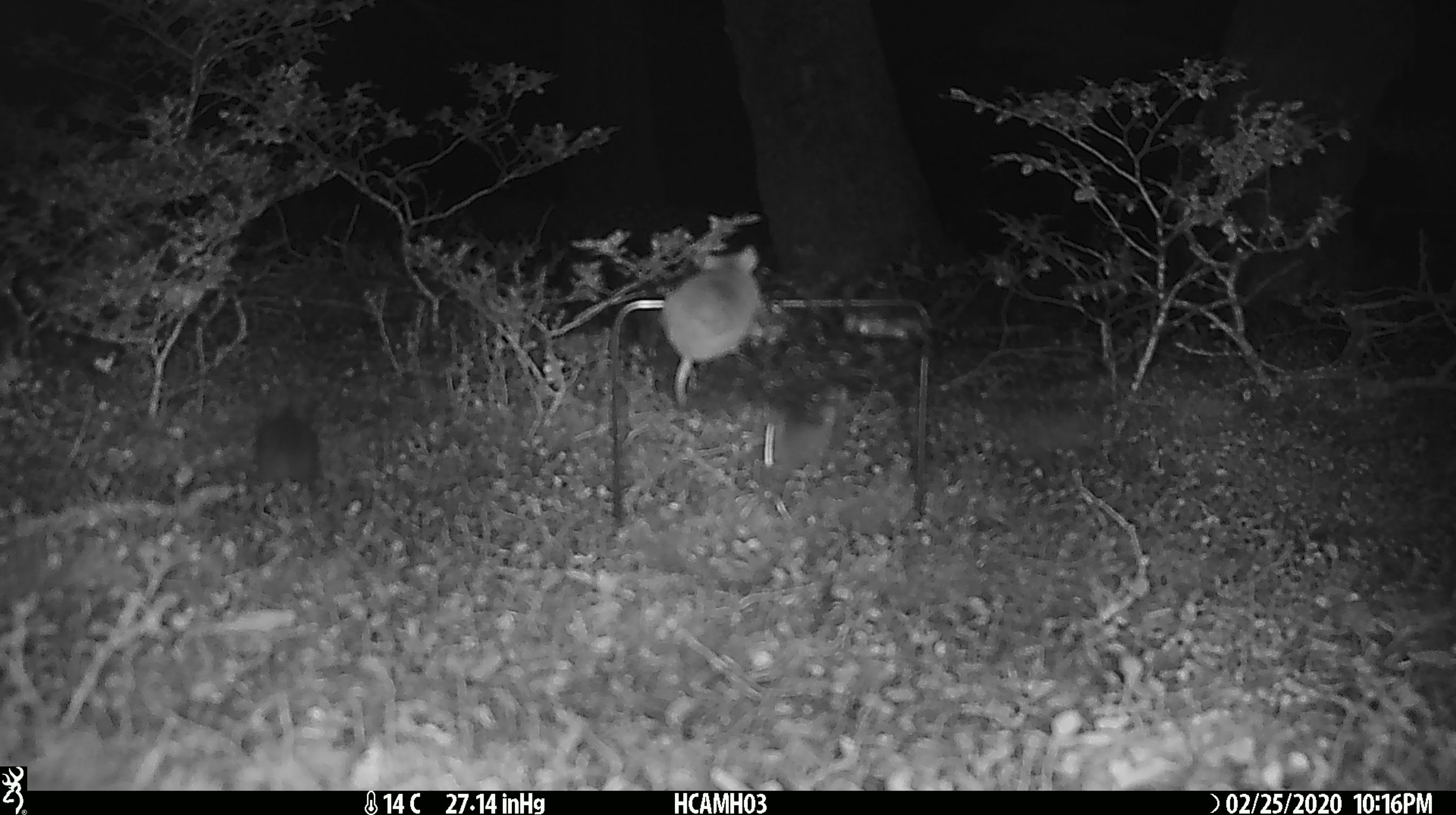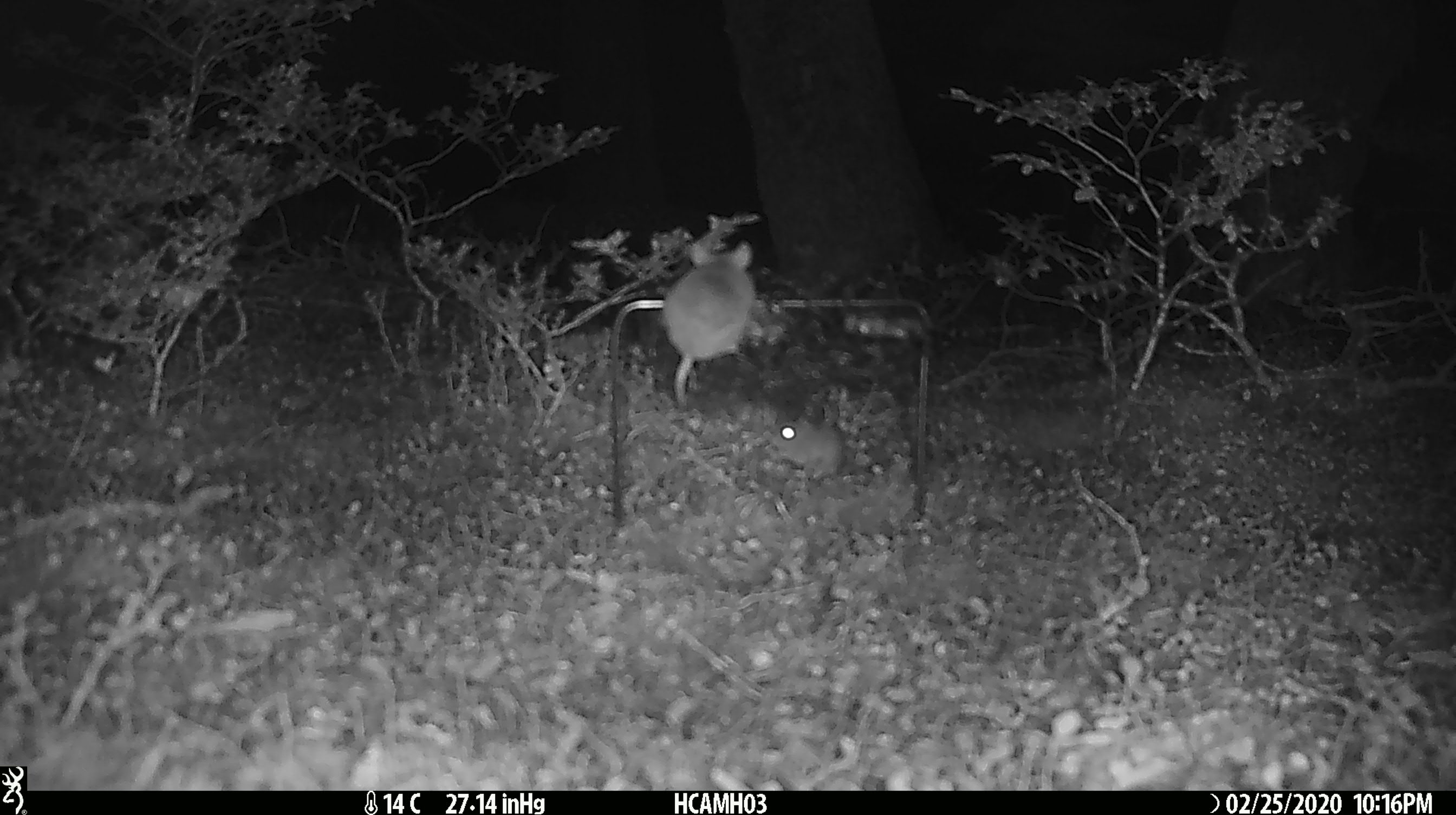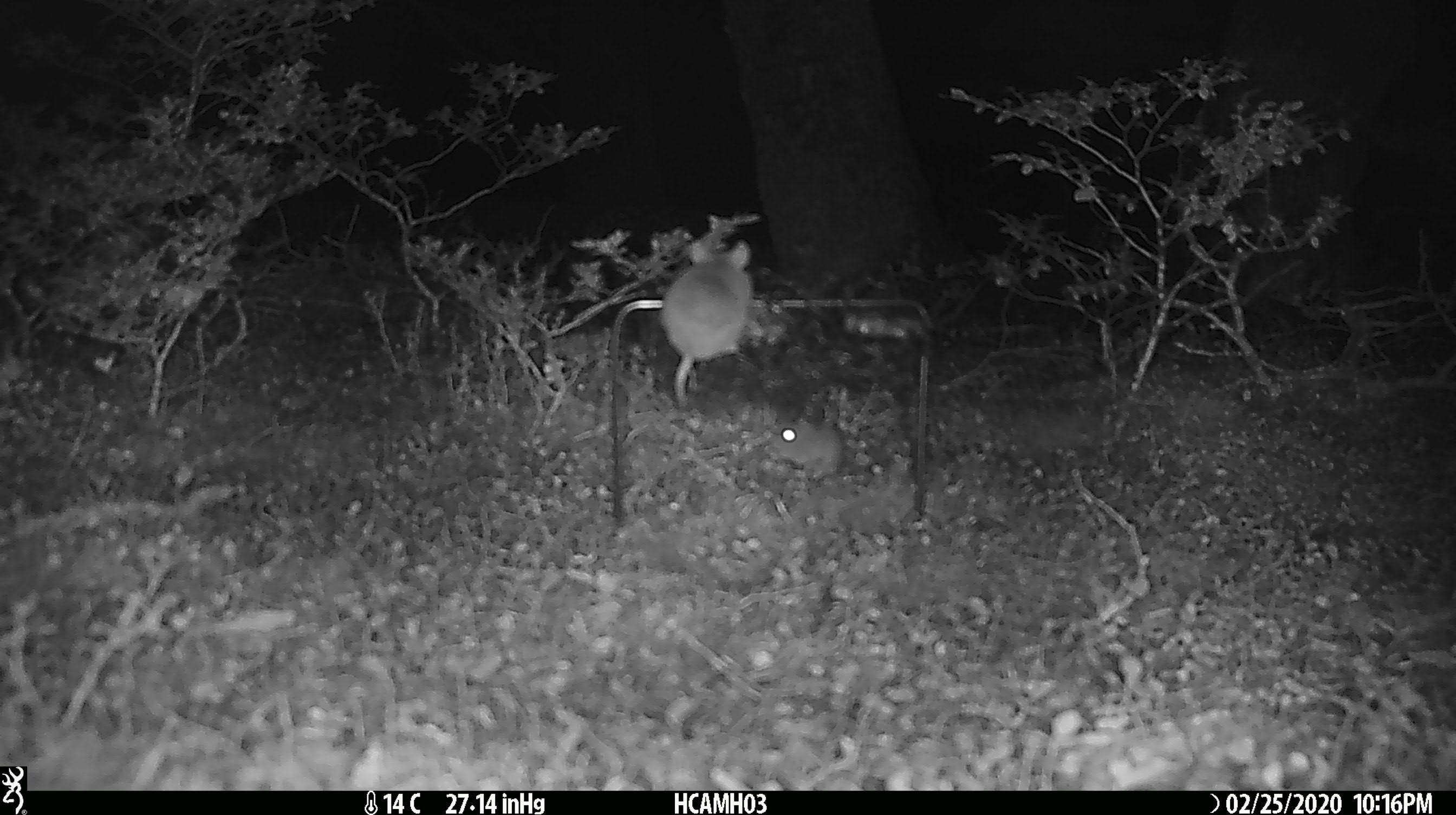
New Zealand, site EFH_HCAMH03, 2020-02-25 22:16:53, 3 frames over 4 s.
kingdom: Animalia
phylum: Chordata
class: Mammalia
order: Rodentia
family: Muridae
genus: Mus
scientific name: Mus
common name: mouse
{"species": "mouse (Mus)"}